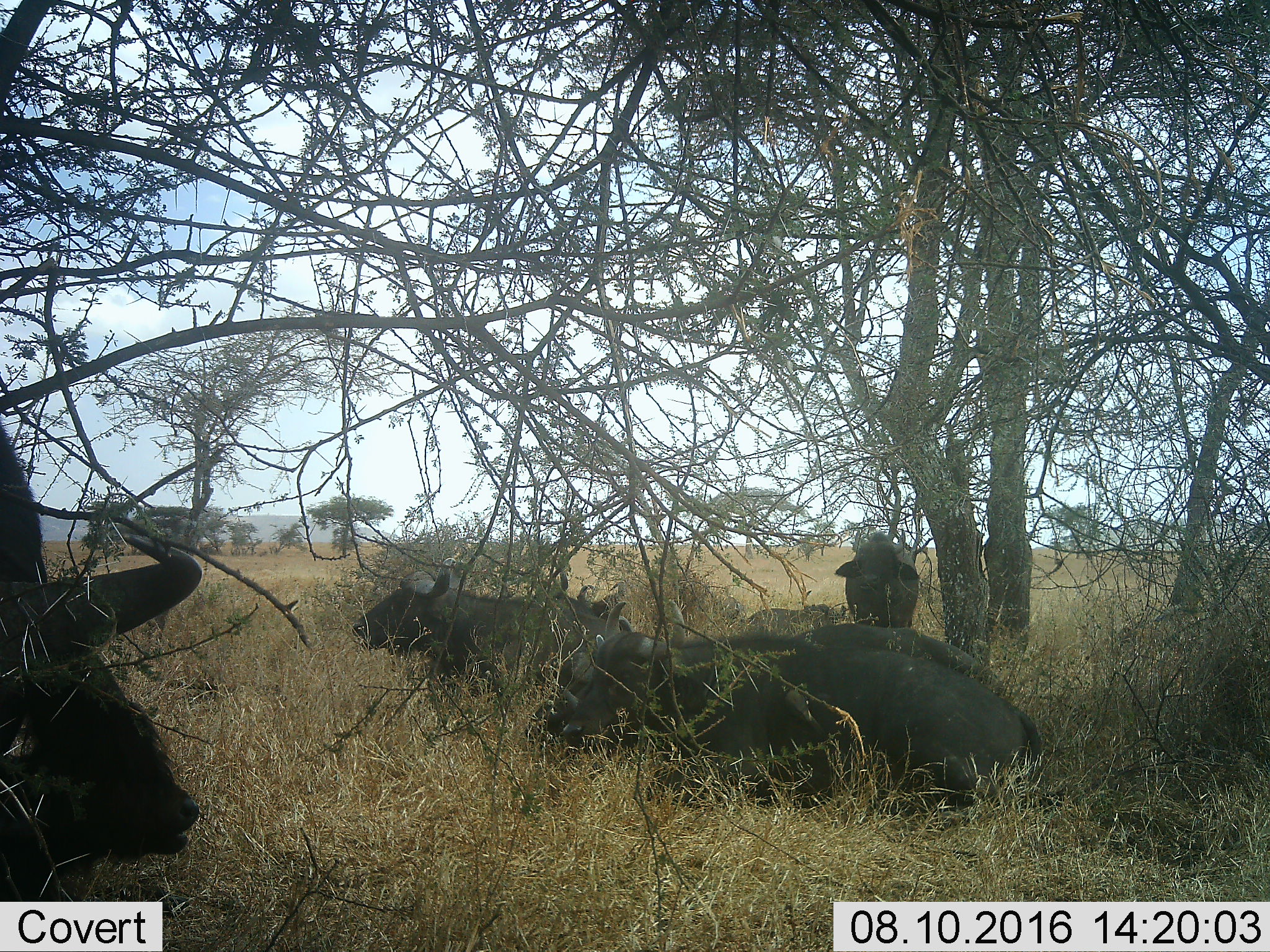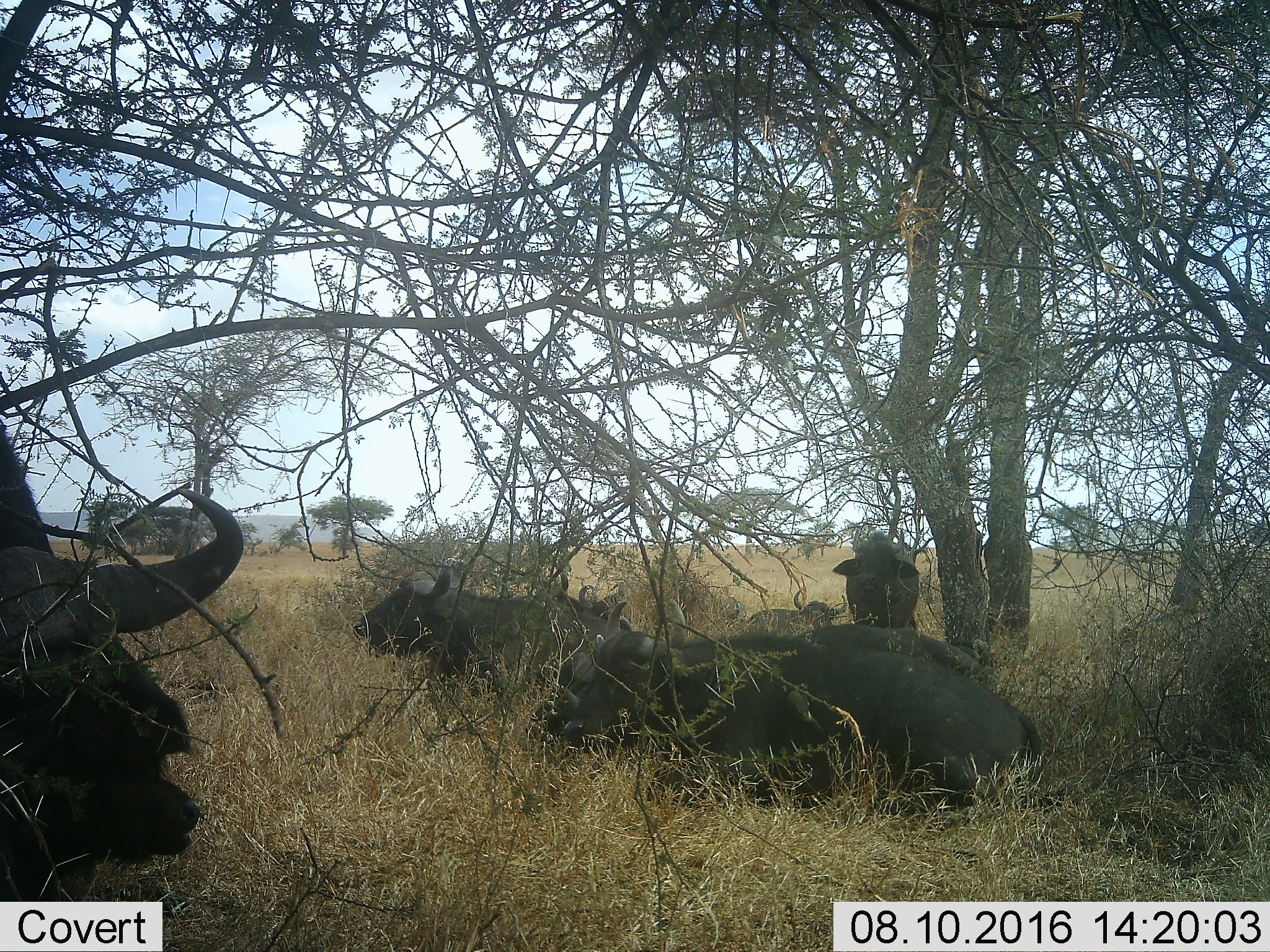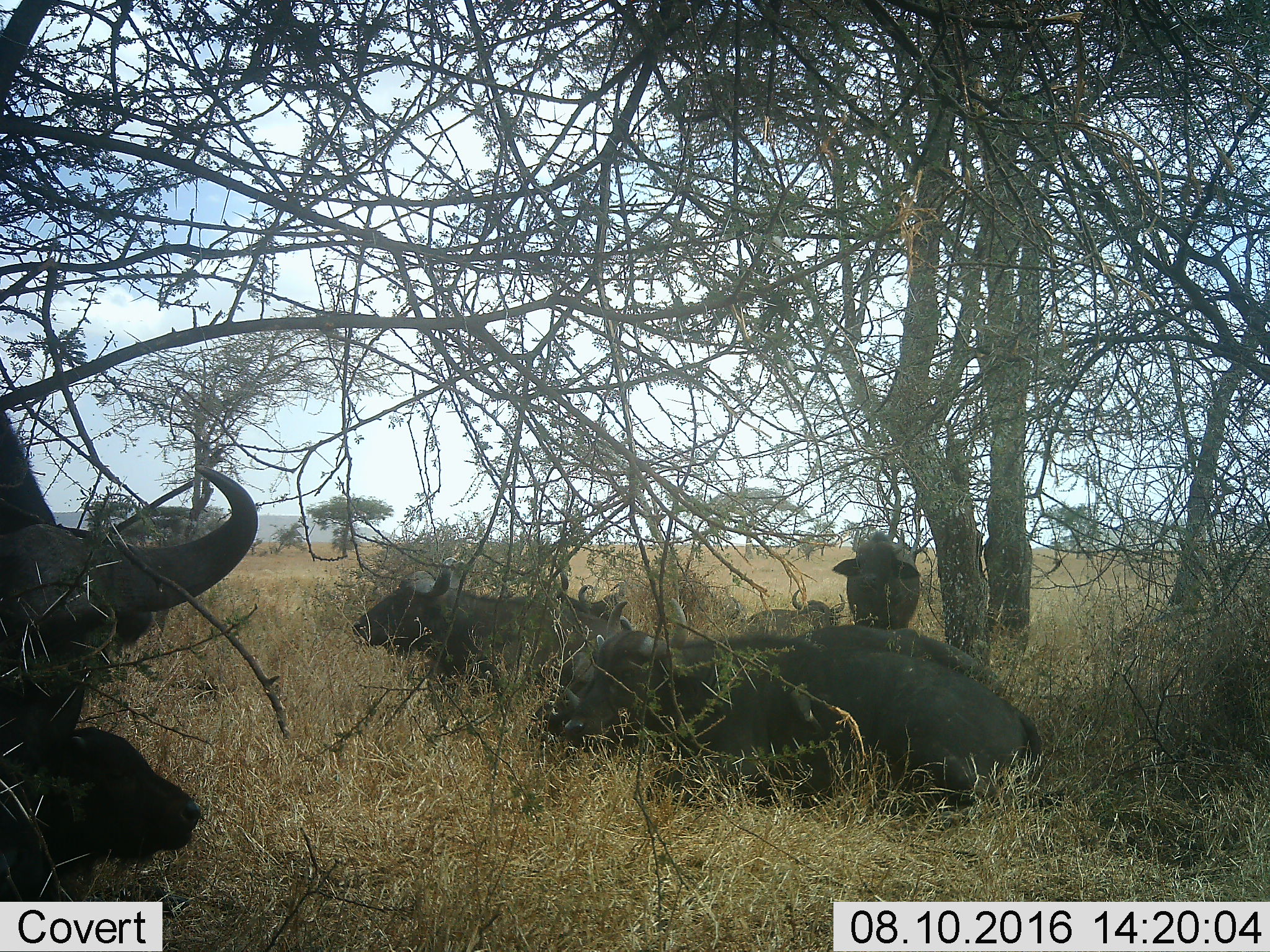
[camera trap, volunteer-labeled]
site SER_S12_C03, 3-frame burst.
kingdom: Animalia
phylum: Chordata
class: Mammalia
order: Artiodactyla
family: Bovidae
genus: Syncerus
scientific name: Syncerus caffer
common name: african buffalo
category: buffalo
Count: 6.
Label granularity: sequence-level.